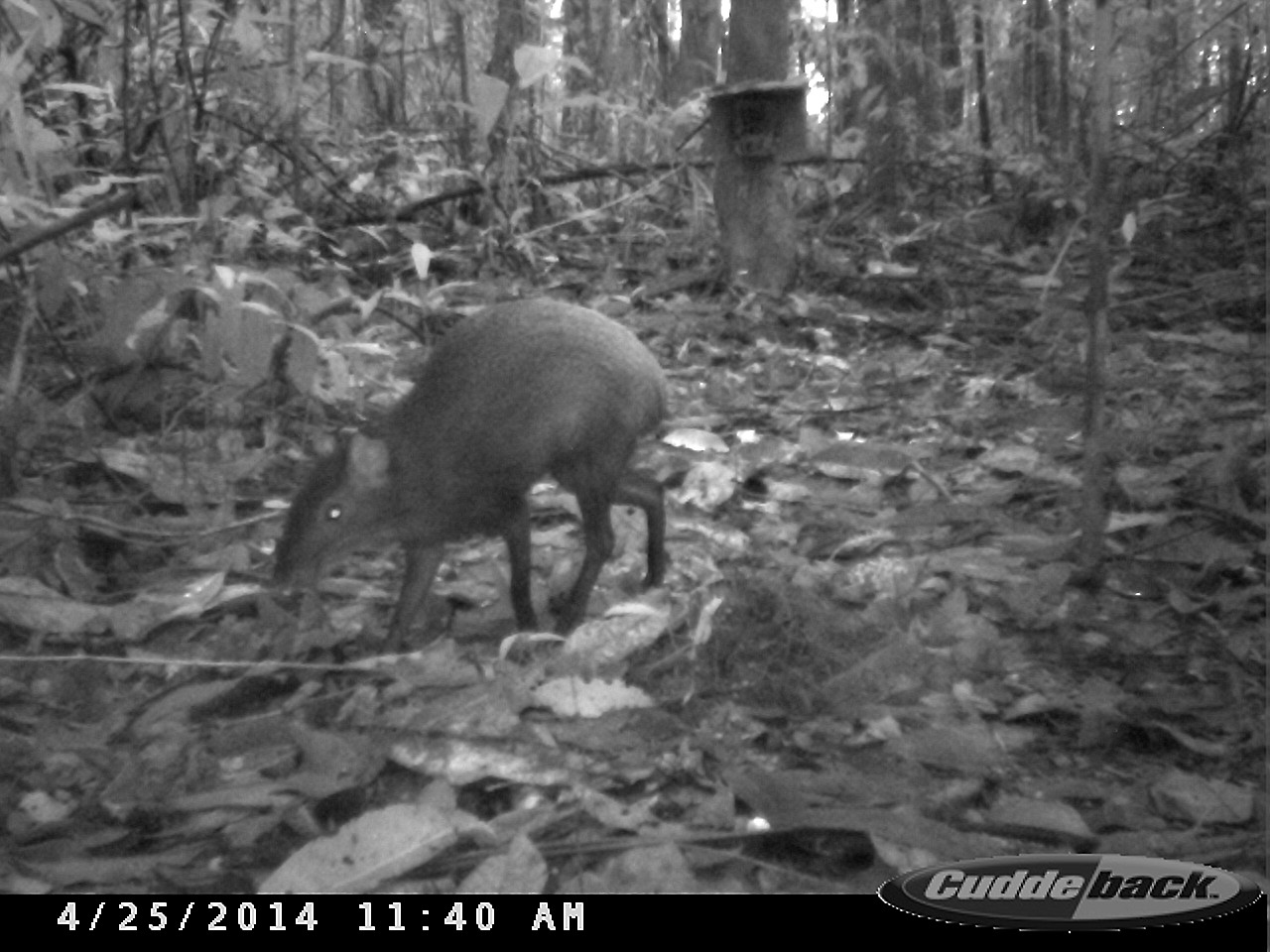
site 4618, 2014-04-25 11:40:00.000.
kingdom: Animalia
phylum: Chordata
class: Mammalia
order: Rodentia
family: Dasyproctidae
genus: Dasyprocta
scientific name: Dasyprocta leporina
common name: red-rumped agouti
Dasyprocta leporina (red-rumped agouti), count 1, age adult.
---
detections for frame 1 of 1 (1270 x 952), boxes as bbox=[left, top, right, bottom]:
dasyprocta leporina: bbox=[272, 296, 673, 649]